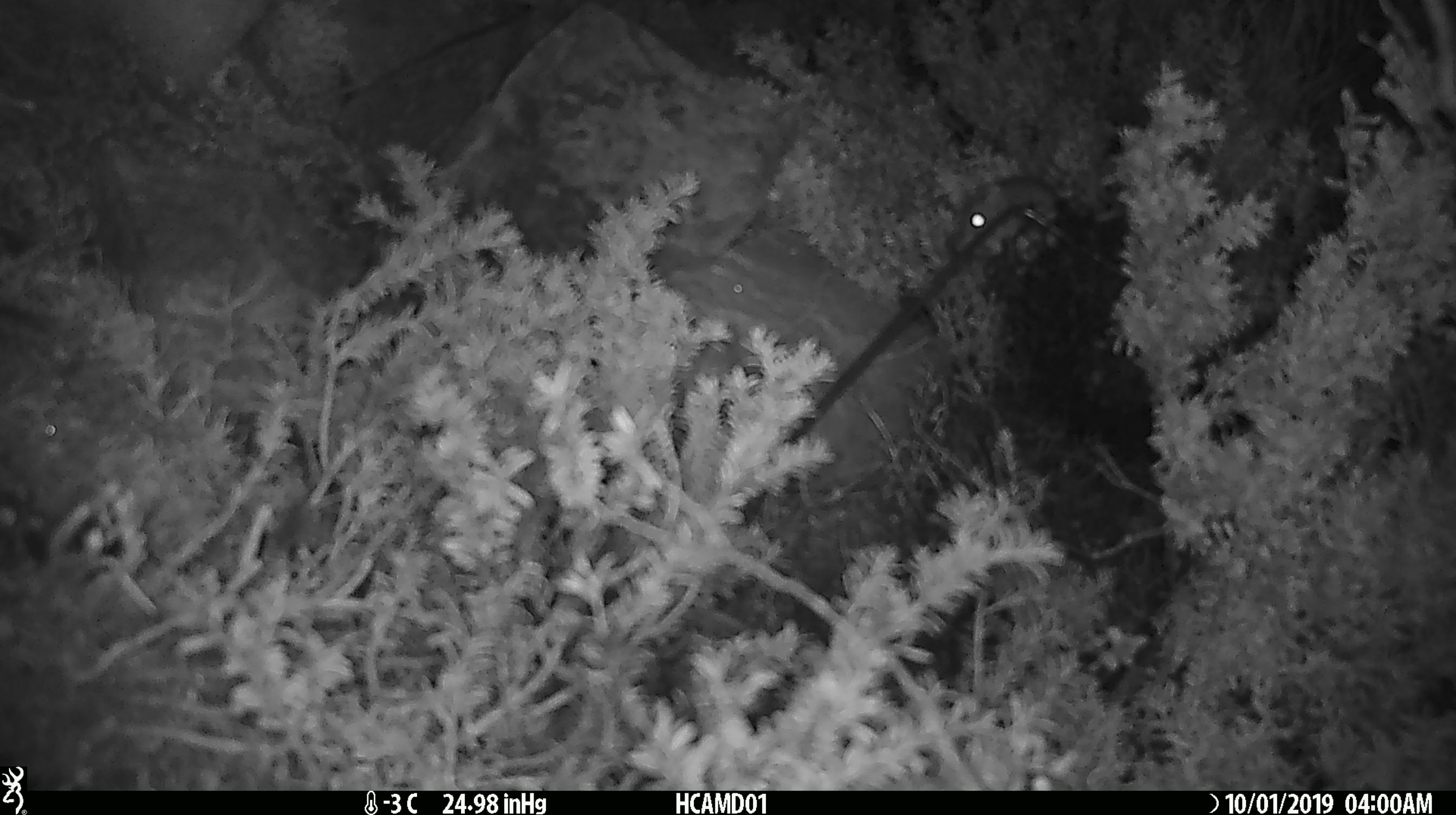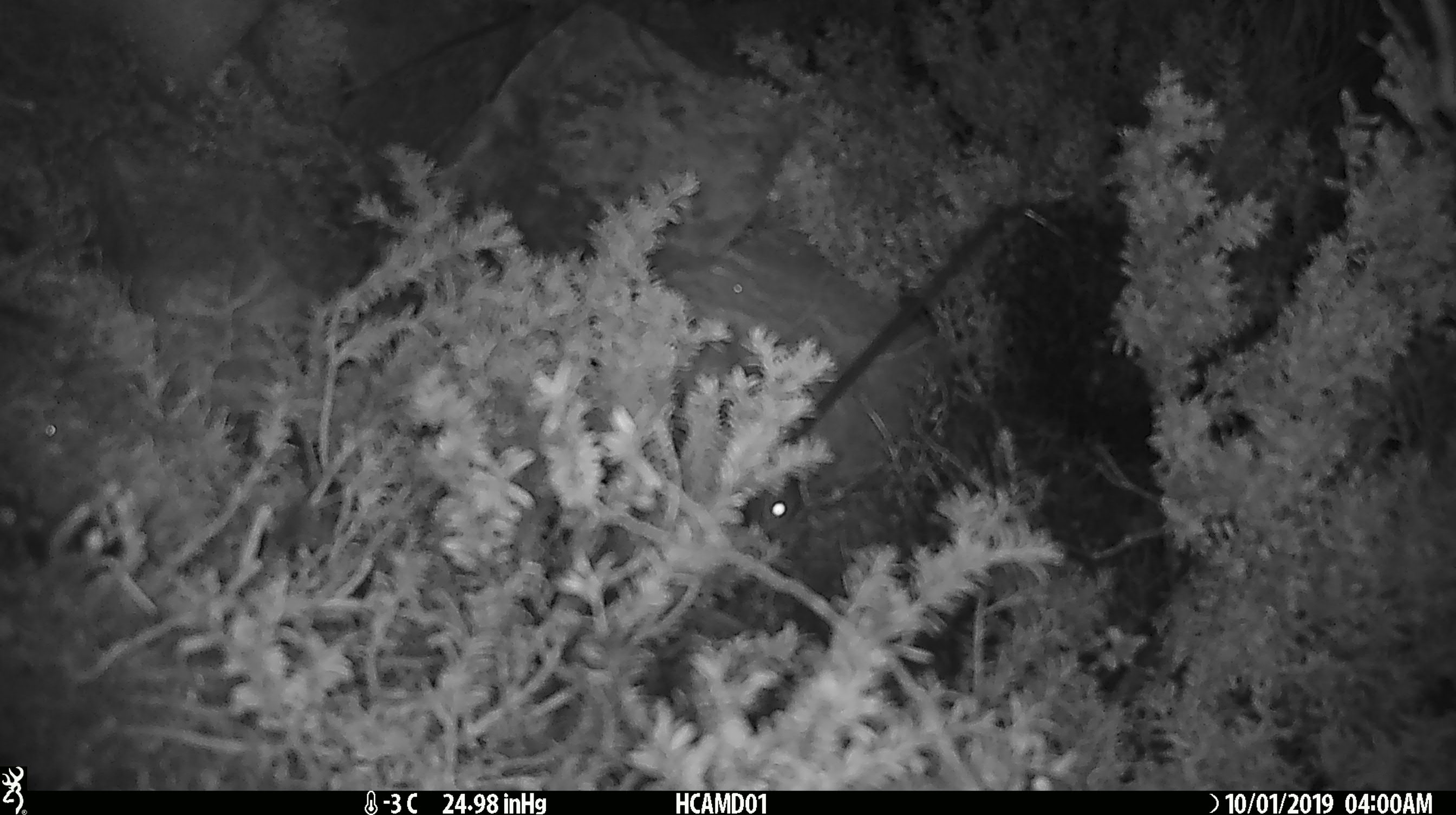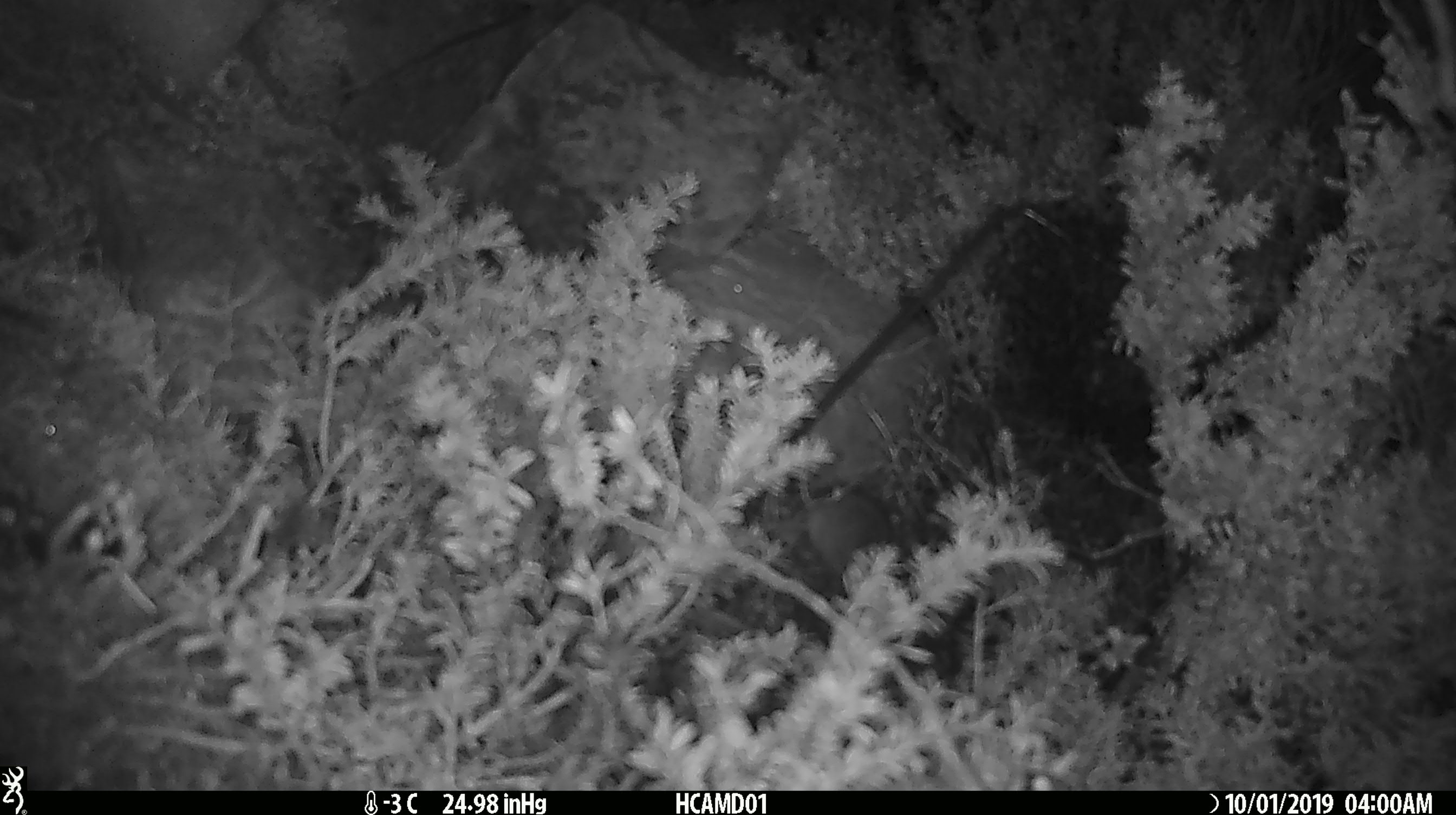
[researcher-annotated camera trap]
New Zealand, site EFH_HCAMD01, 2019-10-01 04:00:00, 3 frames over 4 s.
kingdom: Animalia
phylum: Chordata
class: Mammalia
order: Rodentia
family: Muridae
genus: Mus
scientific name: Mus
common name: mouse